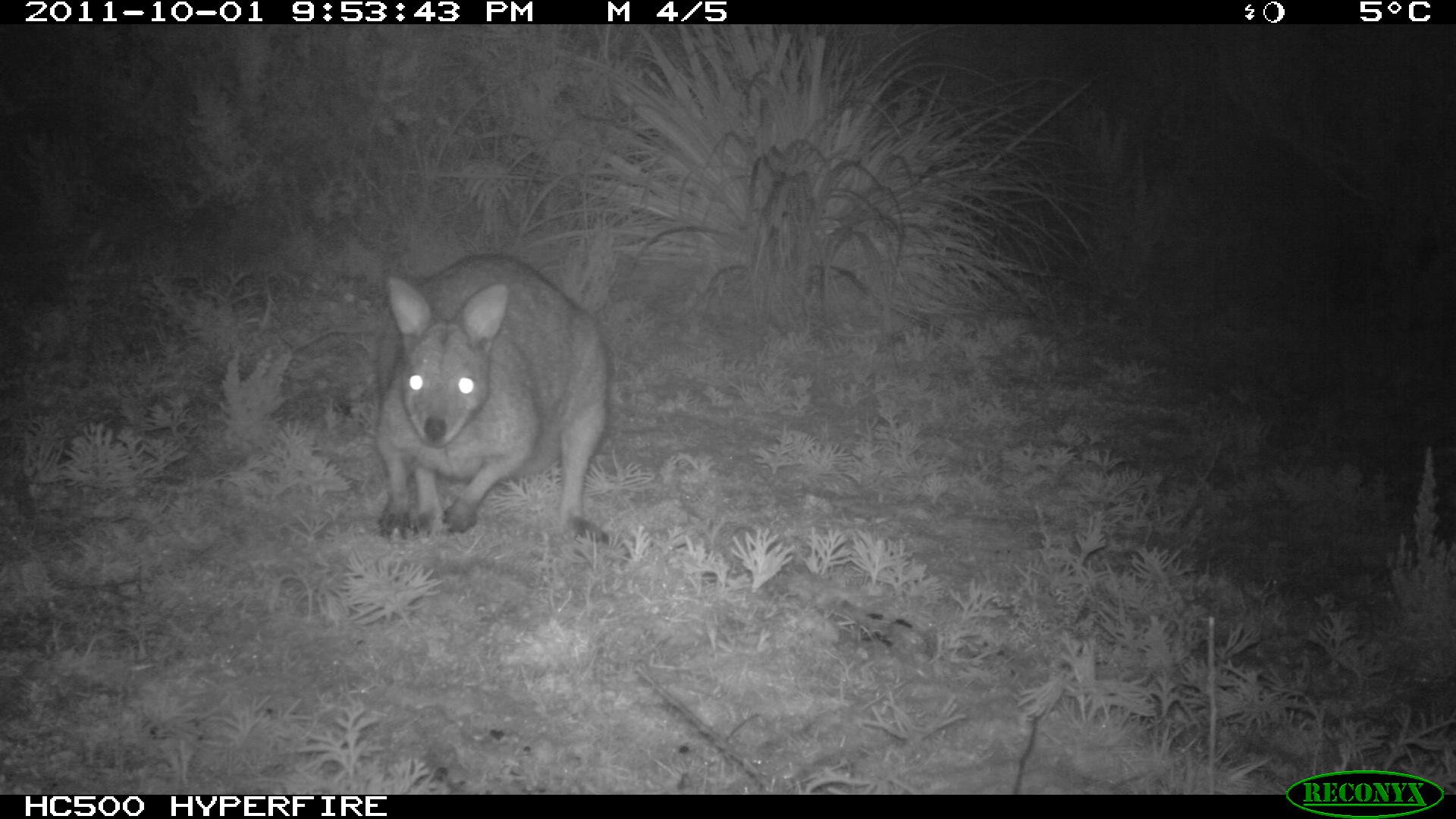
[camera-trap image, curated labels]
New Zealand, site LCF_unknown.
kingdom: Animalia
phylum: Chordata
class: Mammalia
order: Diprotodontia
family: Macropodidae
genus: Notamacropus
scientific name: Notamacropus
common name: wallaby